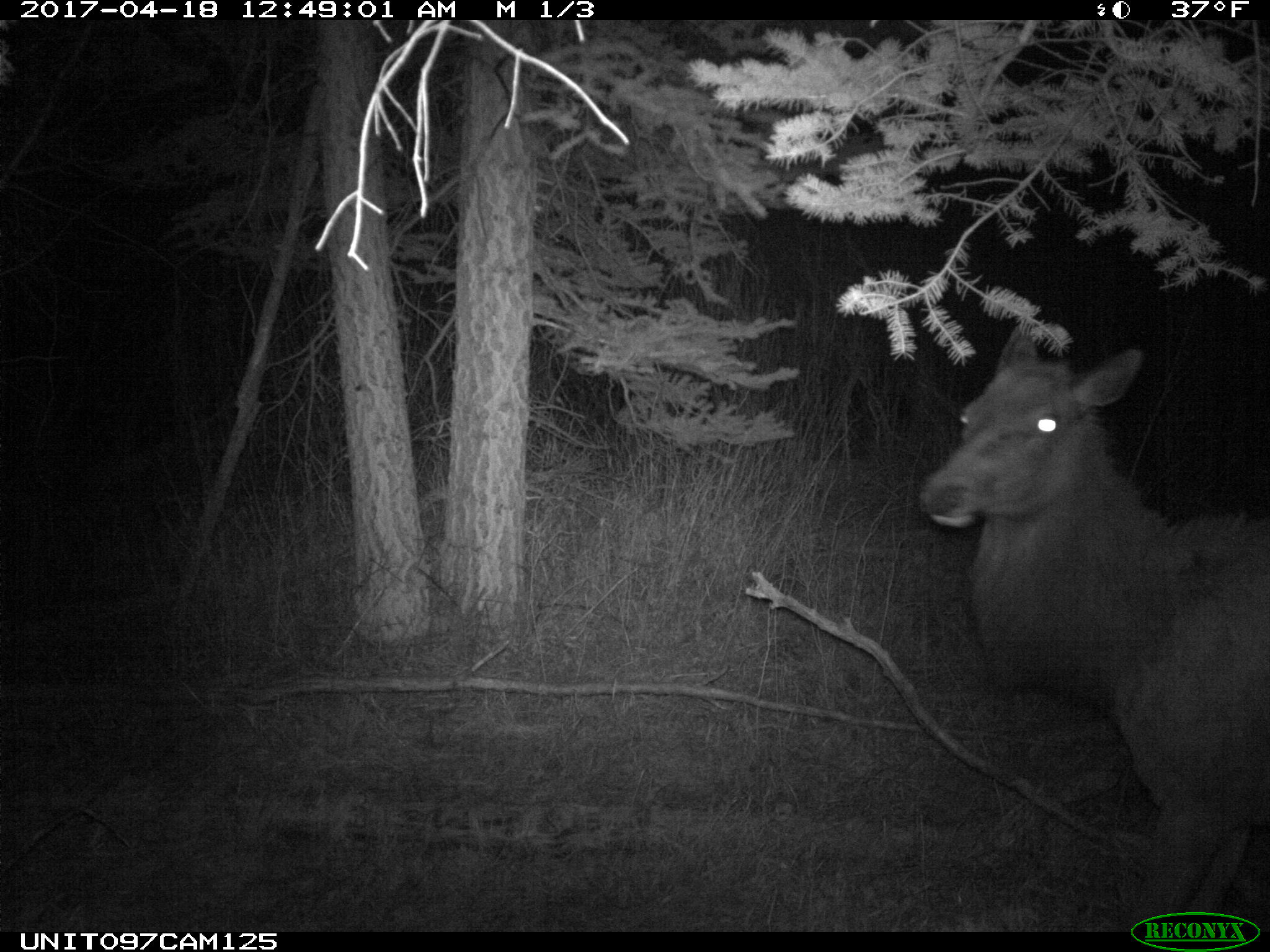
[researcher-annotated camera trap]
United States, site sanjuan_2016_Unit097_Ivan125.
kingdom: Animalia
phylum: Chordata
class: Mammalia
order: Artiodactyla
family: Cervidae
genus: Cervus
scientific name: Cervus elaphus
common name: red deer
Cervus elaphus (red deer).